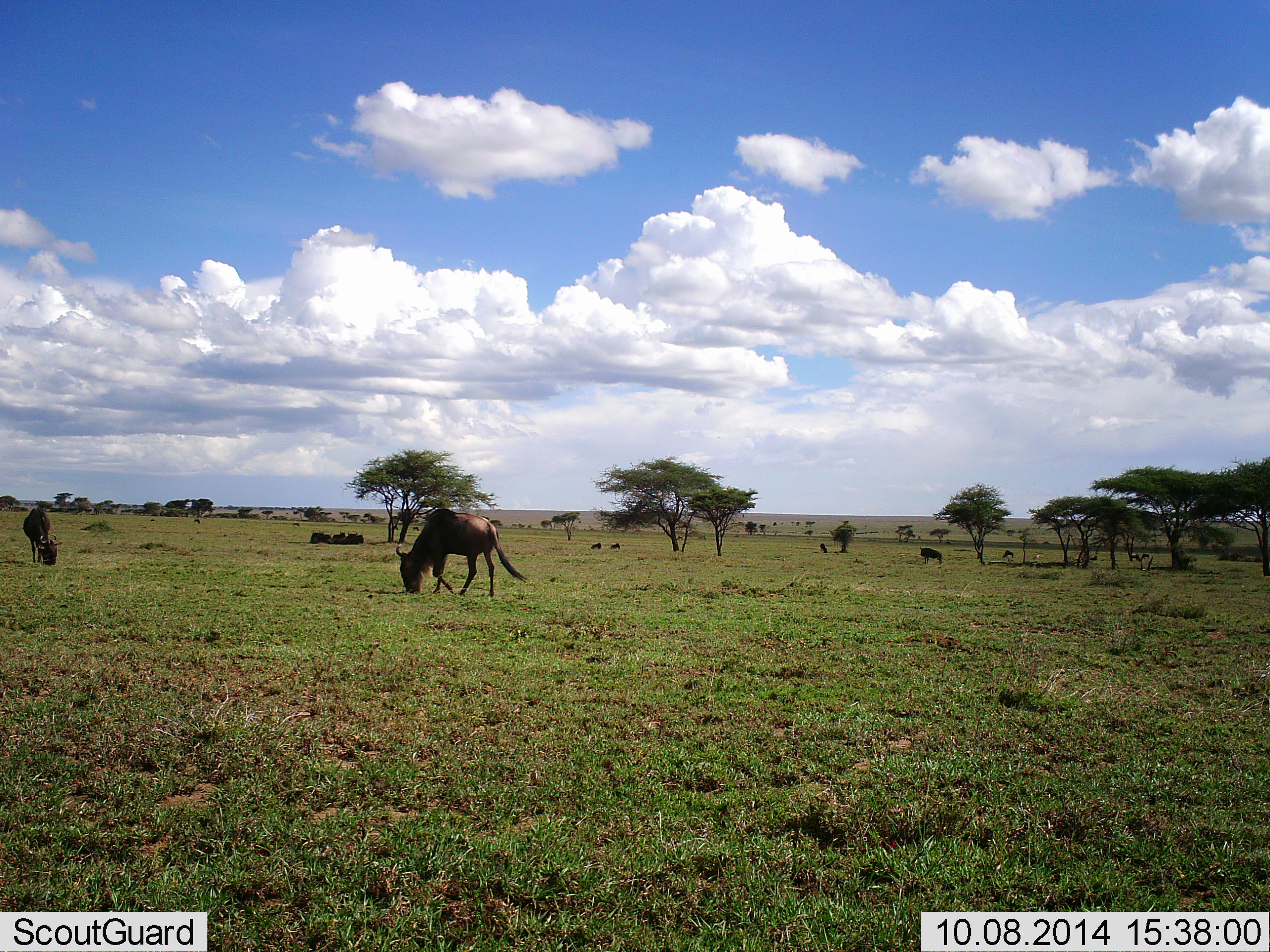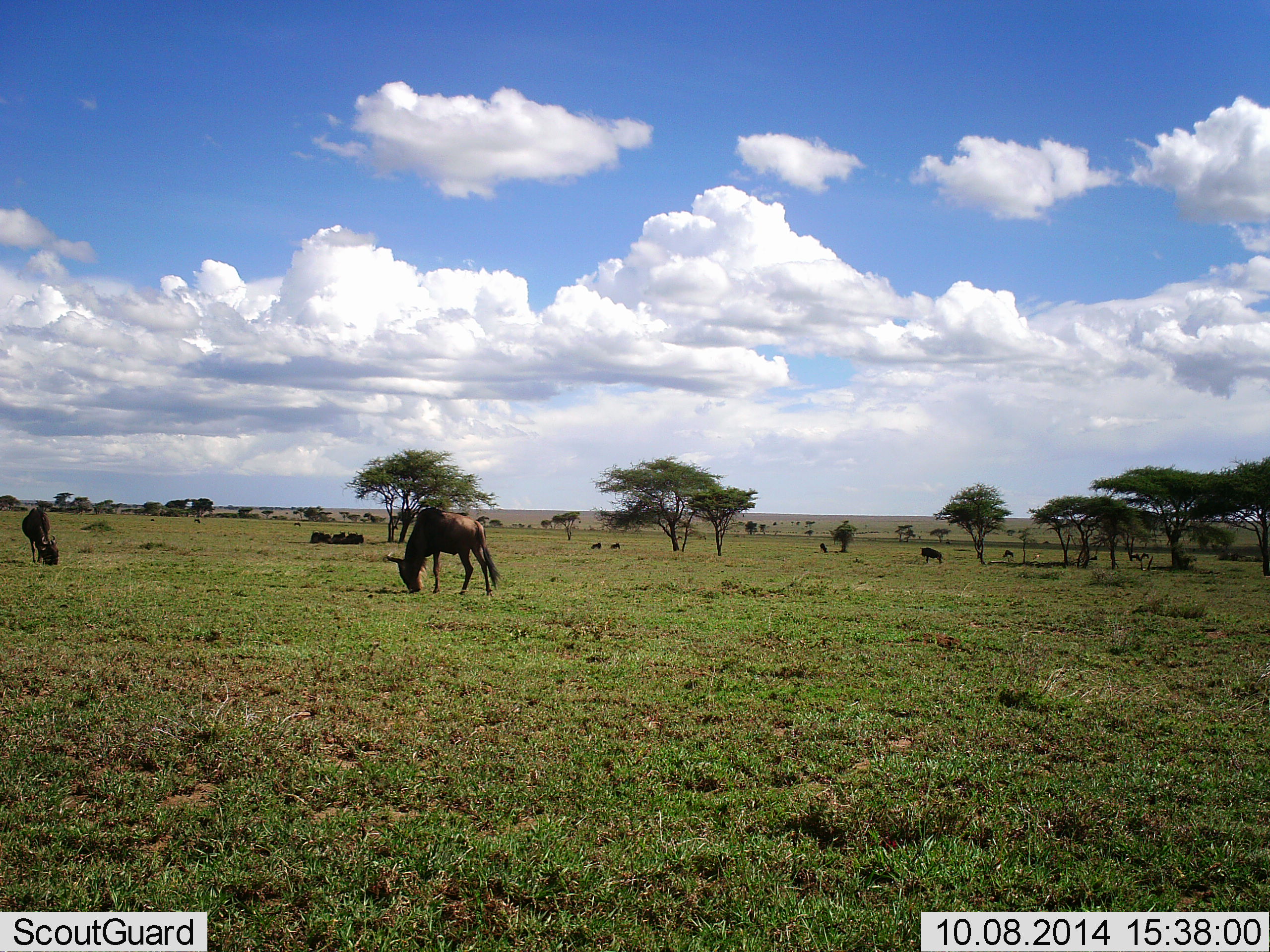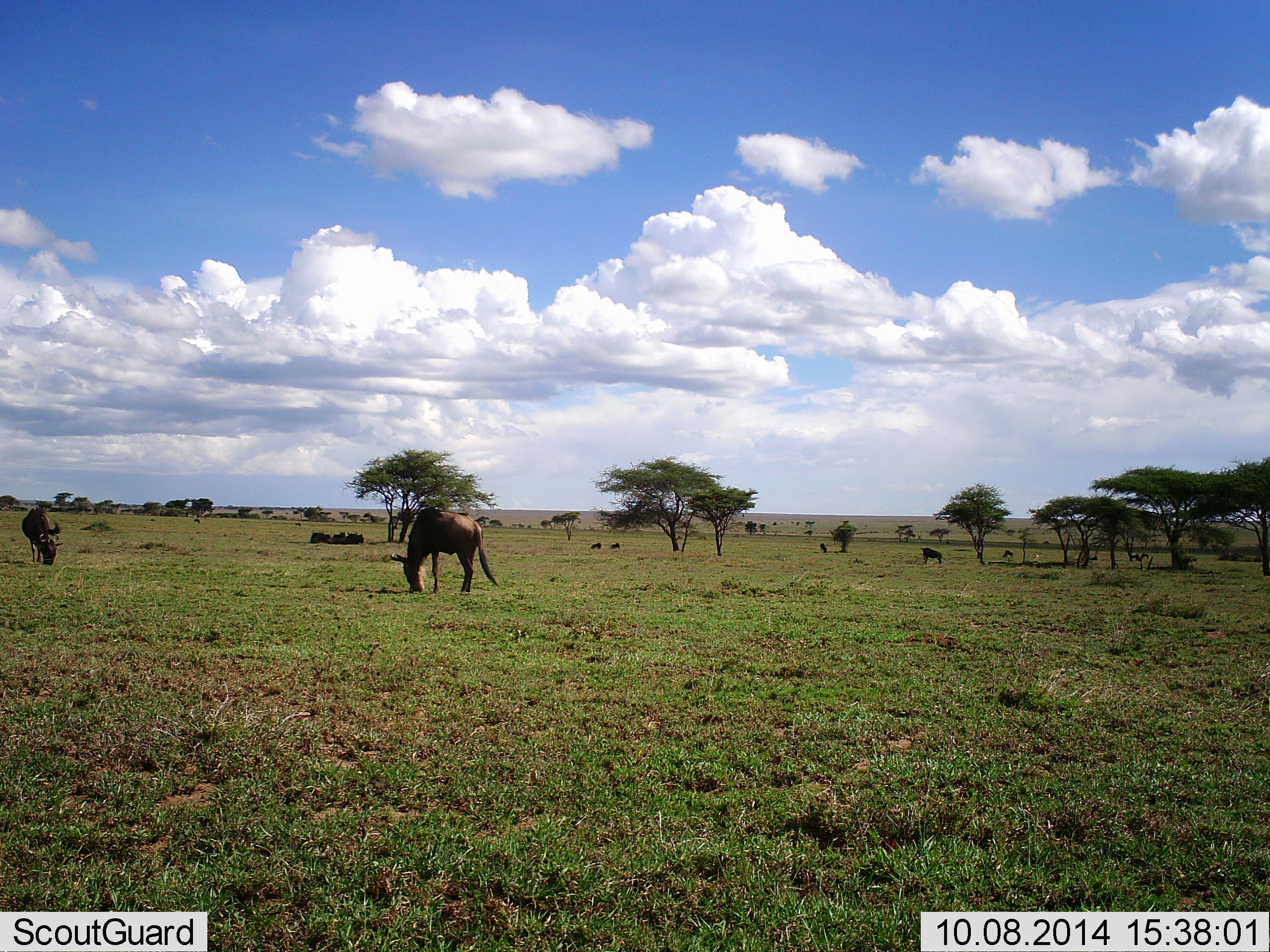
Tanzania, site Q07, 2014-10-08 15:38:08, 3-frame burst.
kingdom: Animalia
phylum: Chordata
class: Mammalia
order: Artiodactyla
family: Bovidae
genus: Connochaetes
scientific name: Connochaetes taurinus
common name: blue wildebeest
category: wildebeest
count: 10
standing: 30%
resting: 20%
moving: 20%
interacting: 0%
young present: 0%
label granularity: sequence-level